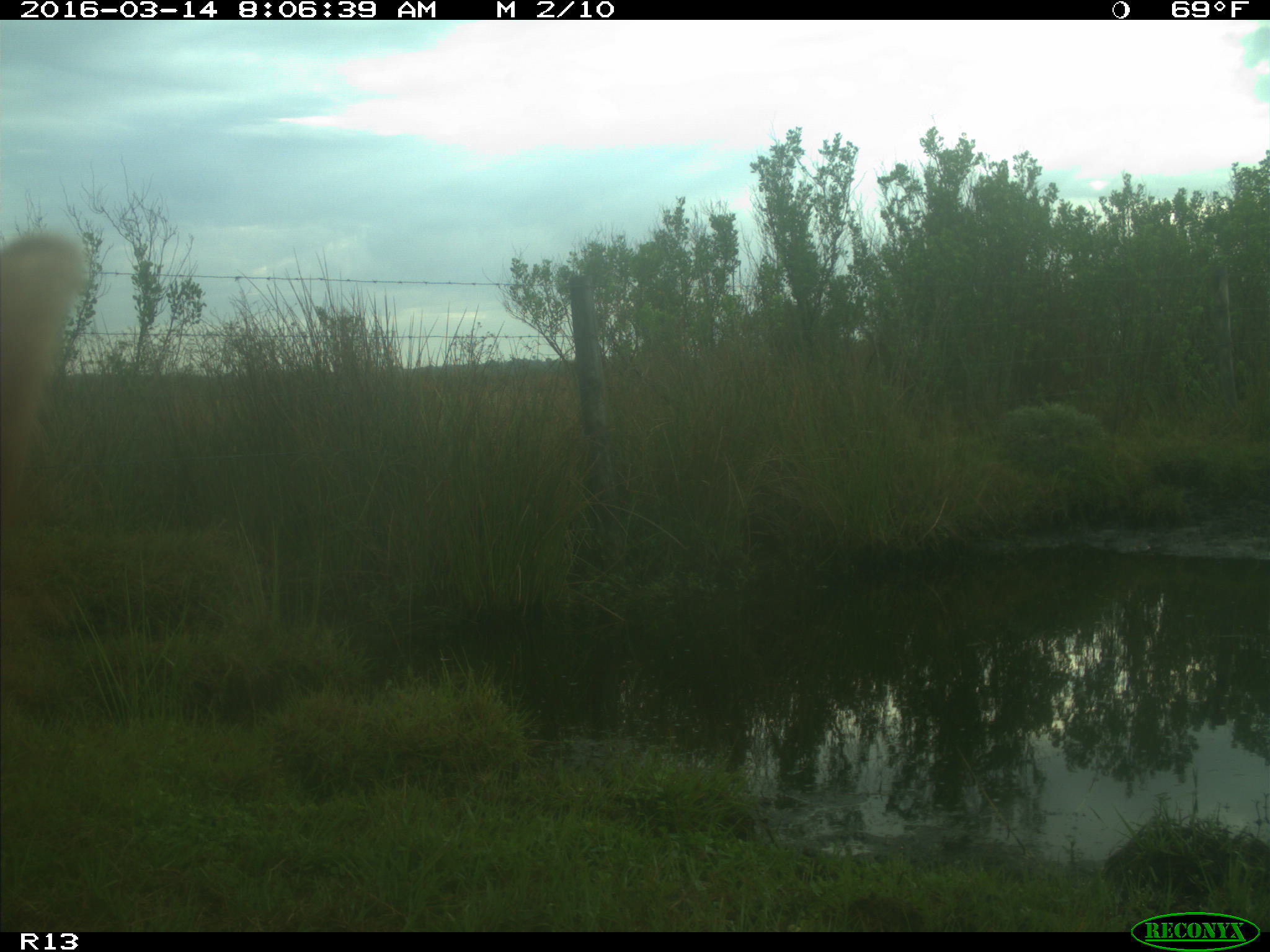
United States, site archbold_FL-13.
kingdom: Animalia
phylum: Chordata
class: Mammalia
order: Artiodactyla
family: Bovidae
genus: Bos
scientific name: Bos taurus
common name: domestic cow